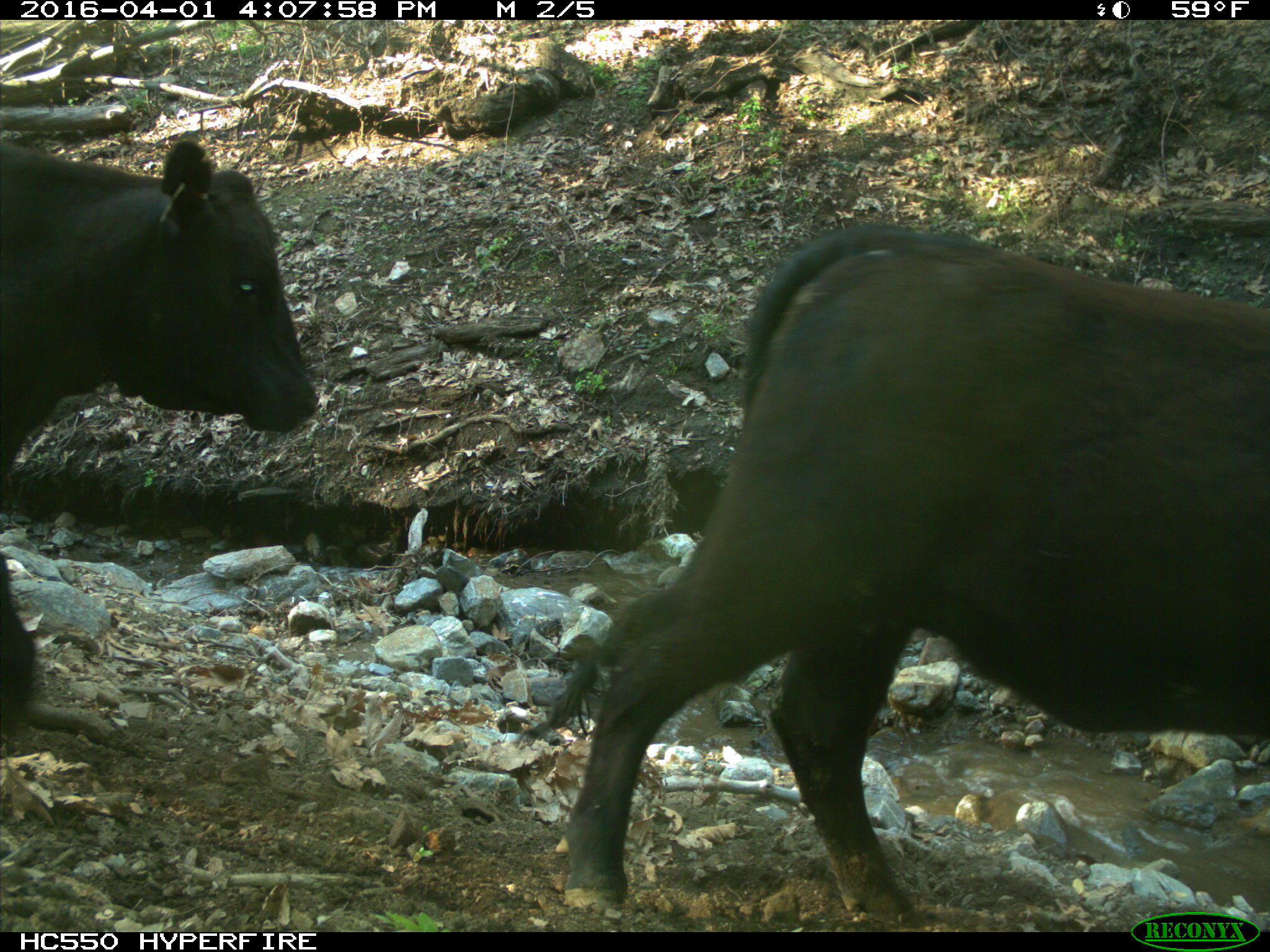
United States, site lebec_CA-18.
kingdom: Animalia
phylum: Chordata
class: Mammalia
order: Artiodactyla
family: Bovidae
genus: Bos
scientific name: Bos taurus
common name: domestic cow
Bos taurus (domestic cow).